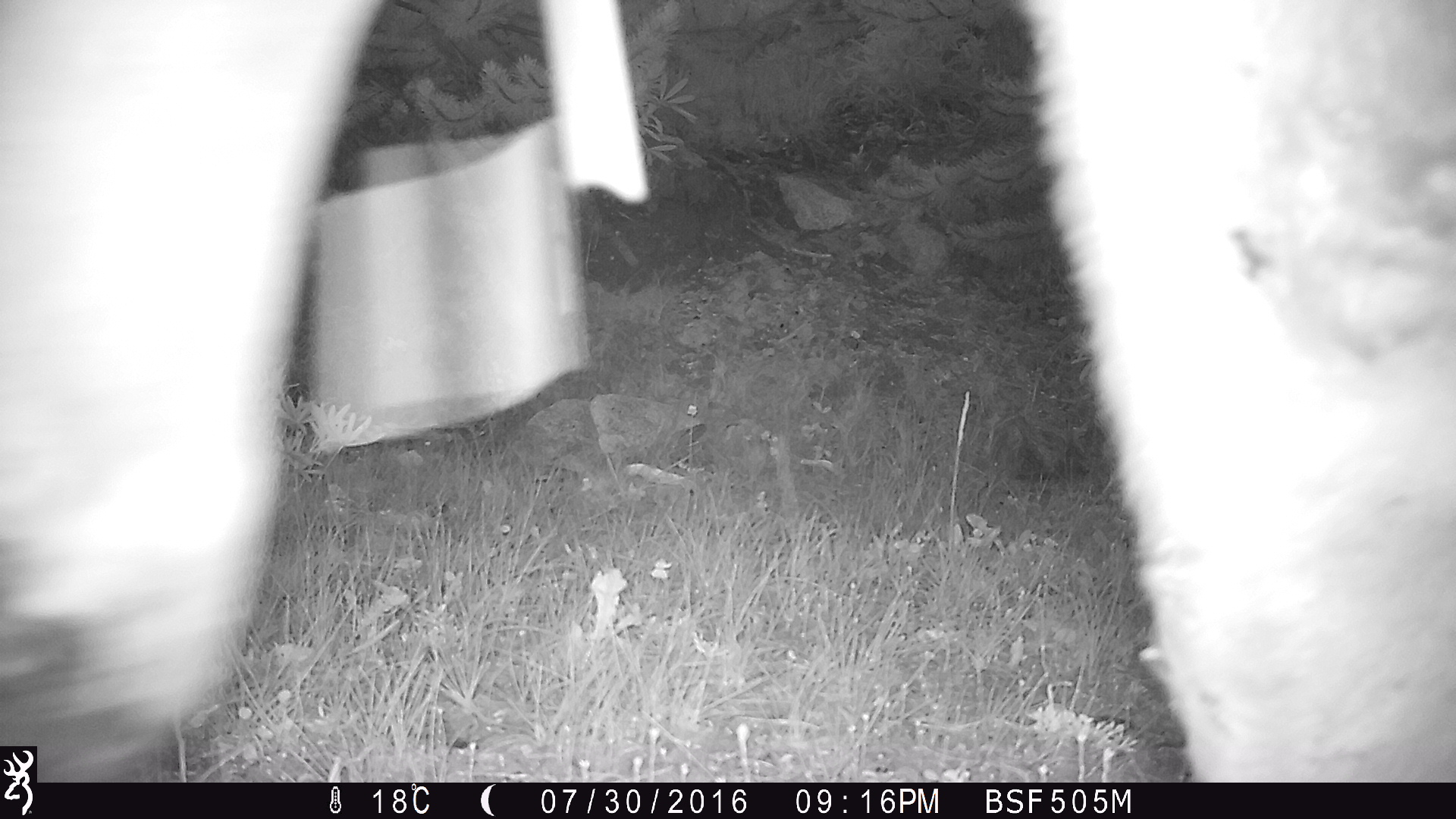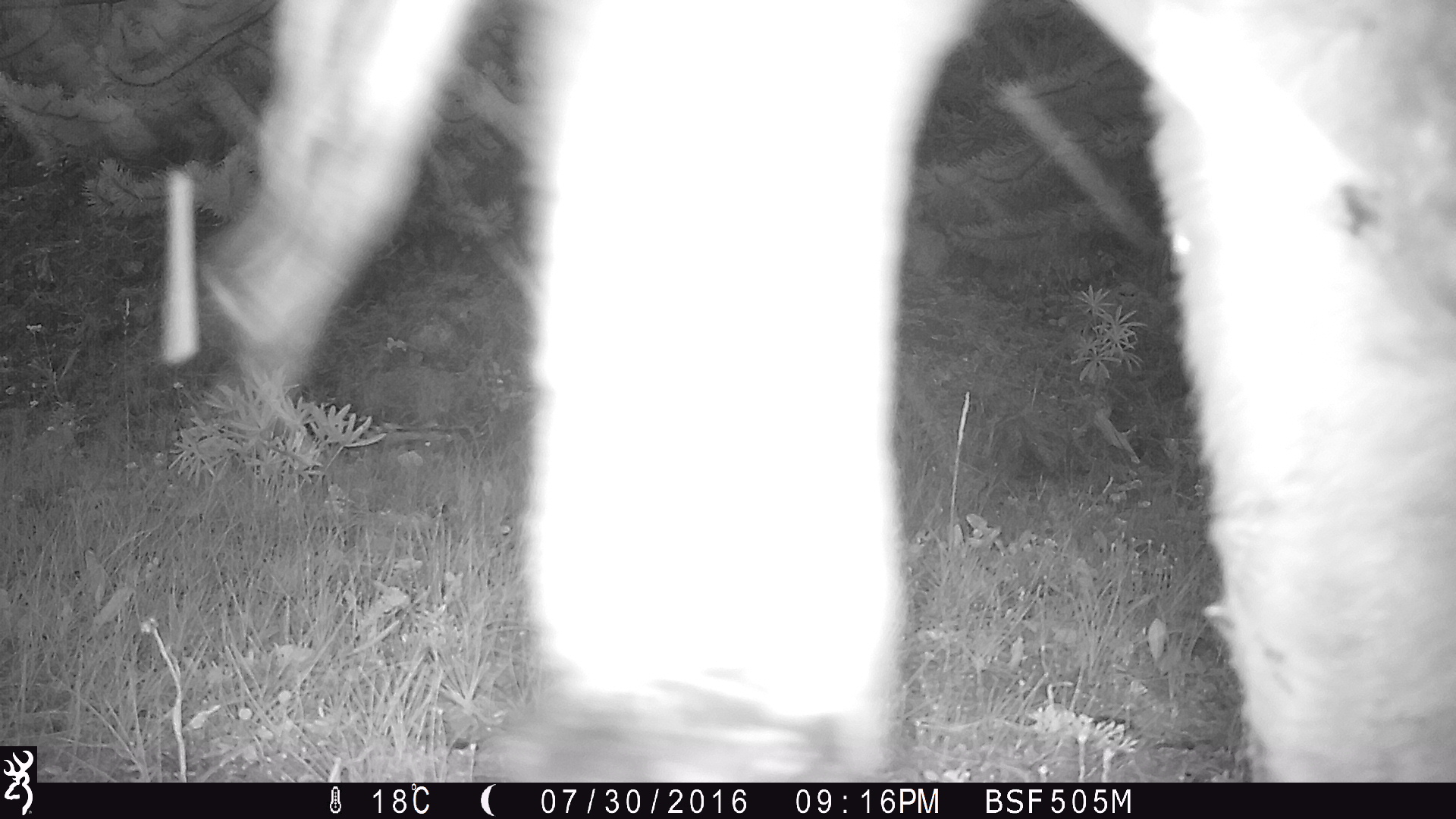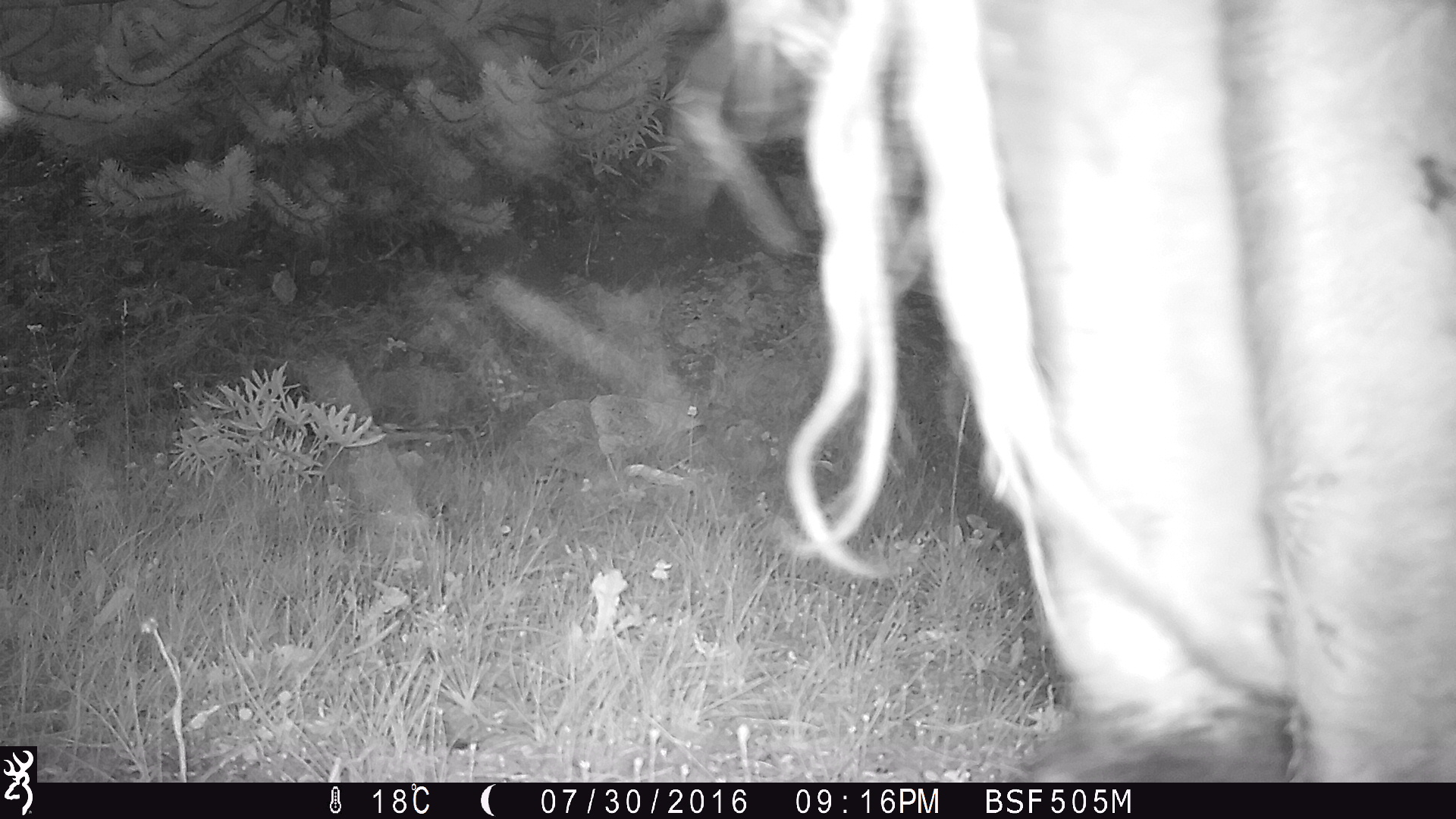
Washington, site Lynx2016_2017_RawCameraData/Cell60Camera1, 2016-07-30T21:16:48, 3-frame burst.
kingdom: Animalia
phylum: Chordata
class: Mammalia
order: Artiodactyla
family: Bovidae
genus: Bos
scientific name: Bos taurus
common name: domestic cattle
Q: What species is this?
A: Domestic cattle (Bos taurus).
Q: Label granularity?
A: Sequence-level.